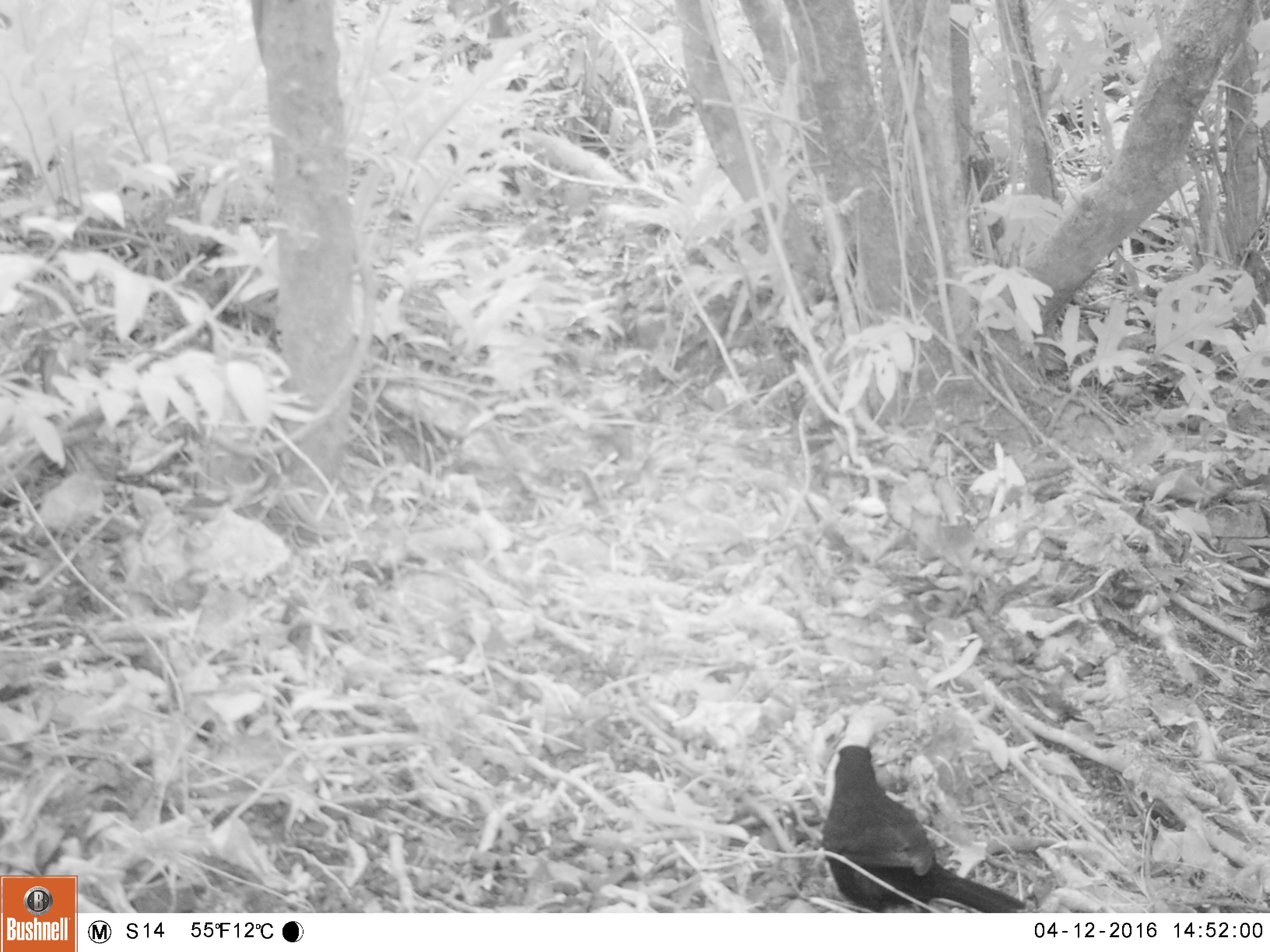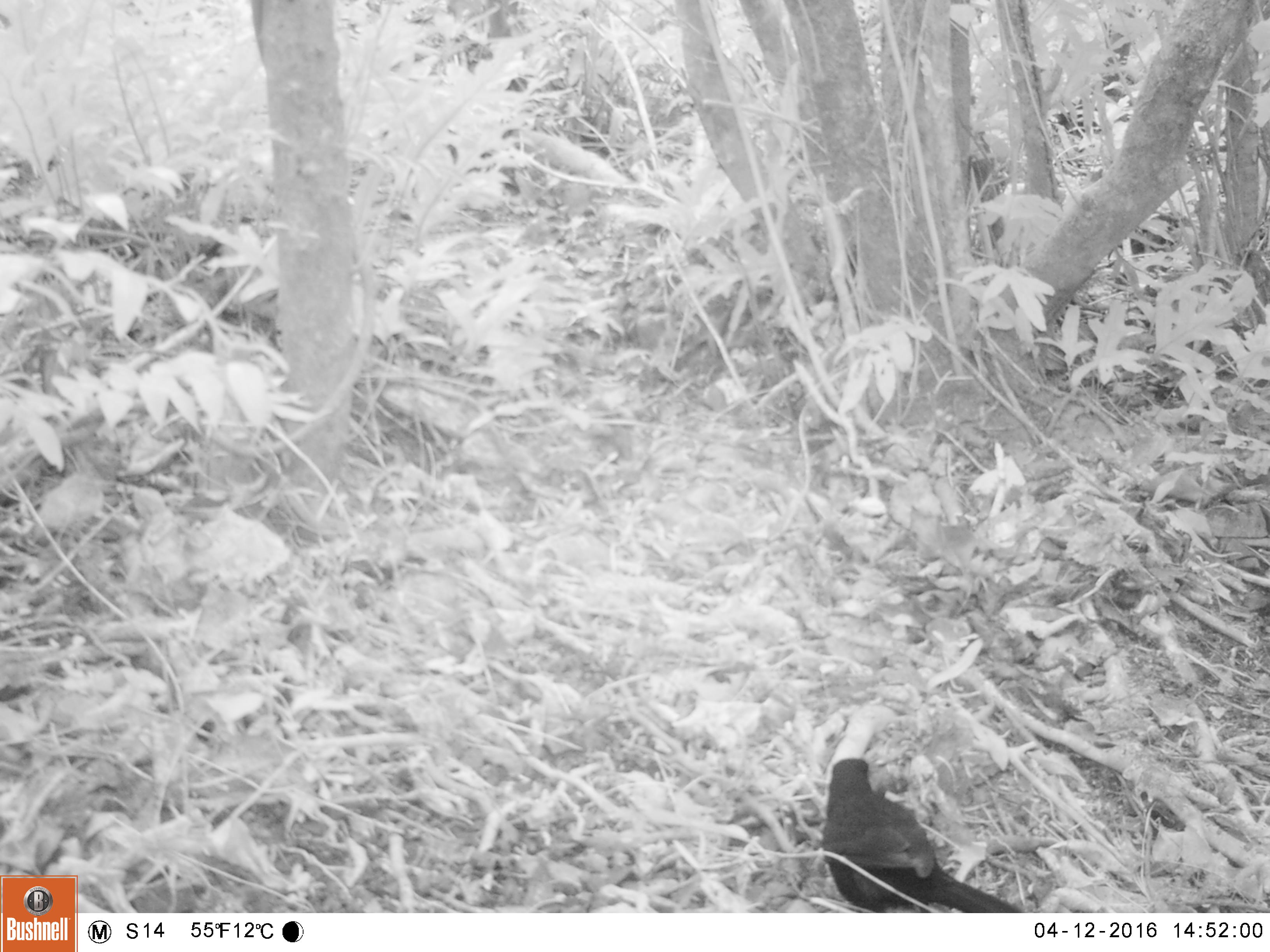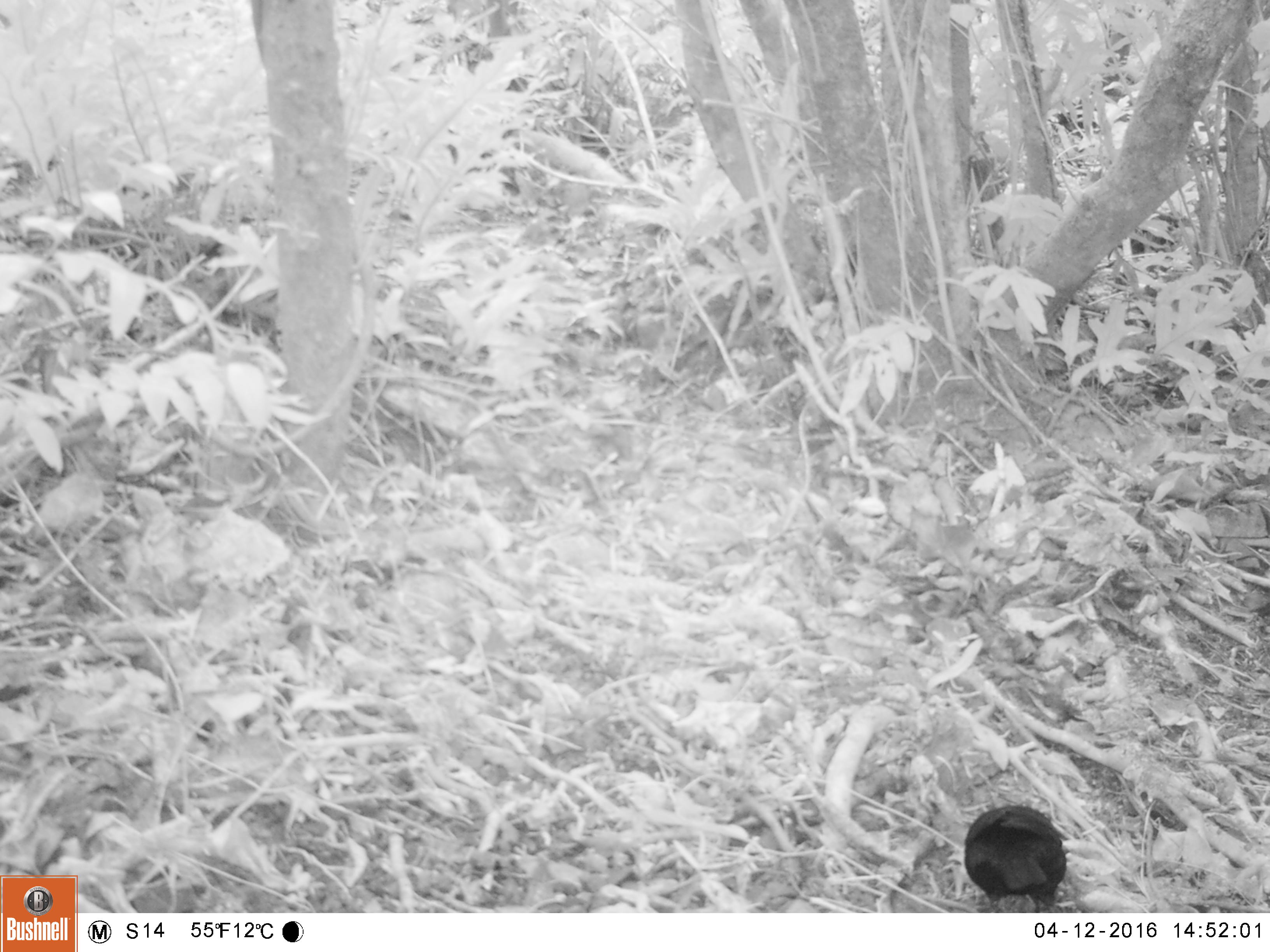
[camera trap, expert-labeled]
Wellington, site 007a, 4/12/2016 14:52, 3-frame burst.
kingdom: Animalia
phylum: Chordata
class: Aves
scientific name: Aves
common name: bird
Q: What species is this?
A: Bird (Aves).